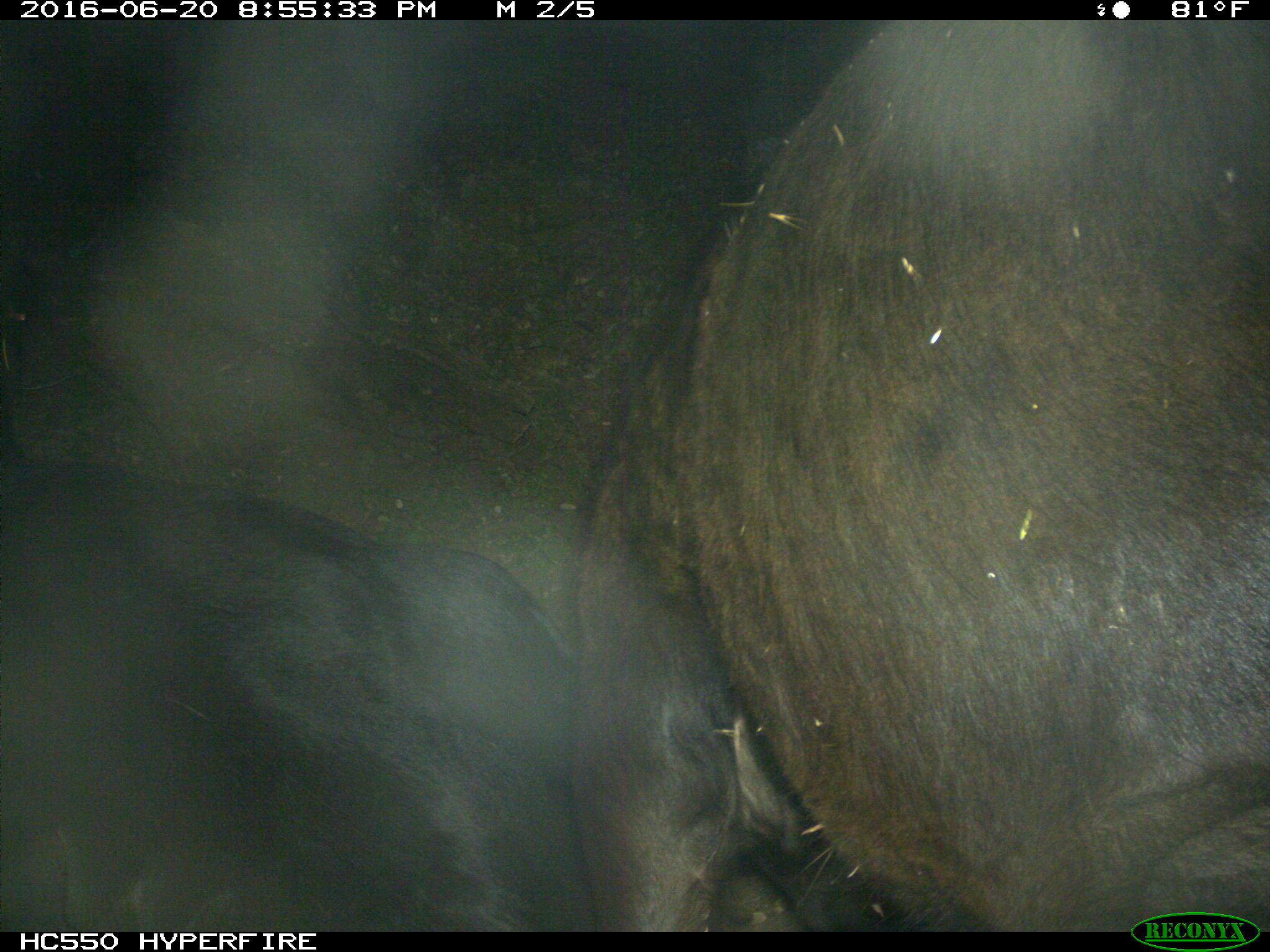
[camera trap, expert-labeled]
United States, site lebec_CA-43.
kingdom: Animalia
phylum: Chordata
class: Mammalia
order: Artiodactyla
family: Bovidae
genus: Bos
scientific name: Bos taurus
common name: domestic cow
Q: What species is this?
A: Bos taurus (domestic cow).